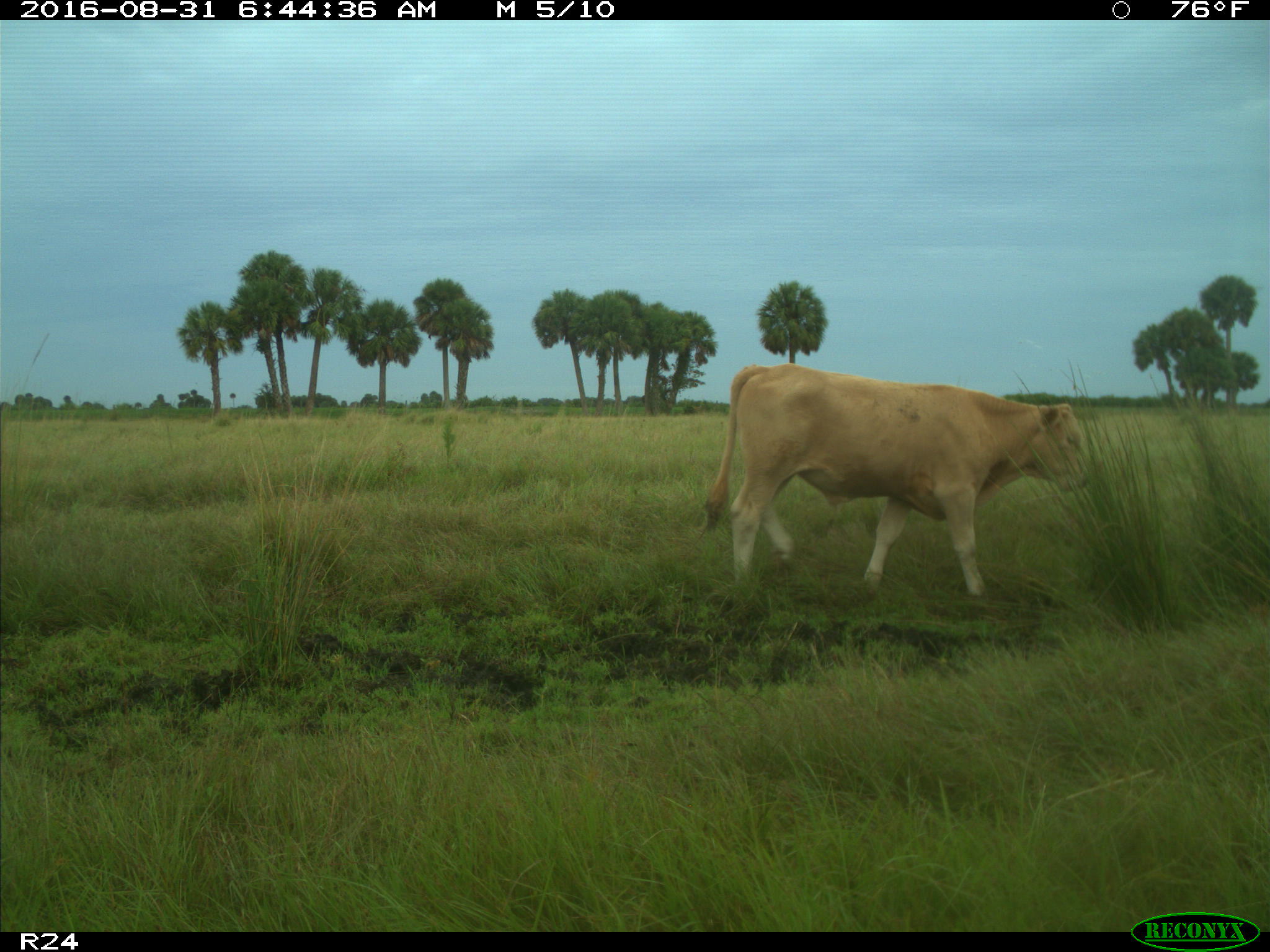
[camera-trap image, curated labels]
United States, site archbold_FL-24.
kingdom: Animalia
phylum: Chordata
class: Mammalia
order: Artiodactyla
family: Bovidae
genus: Bos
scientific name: Bos taurus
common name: domestic cow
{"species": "Bos taurus (domestic cow)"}